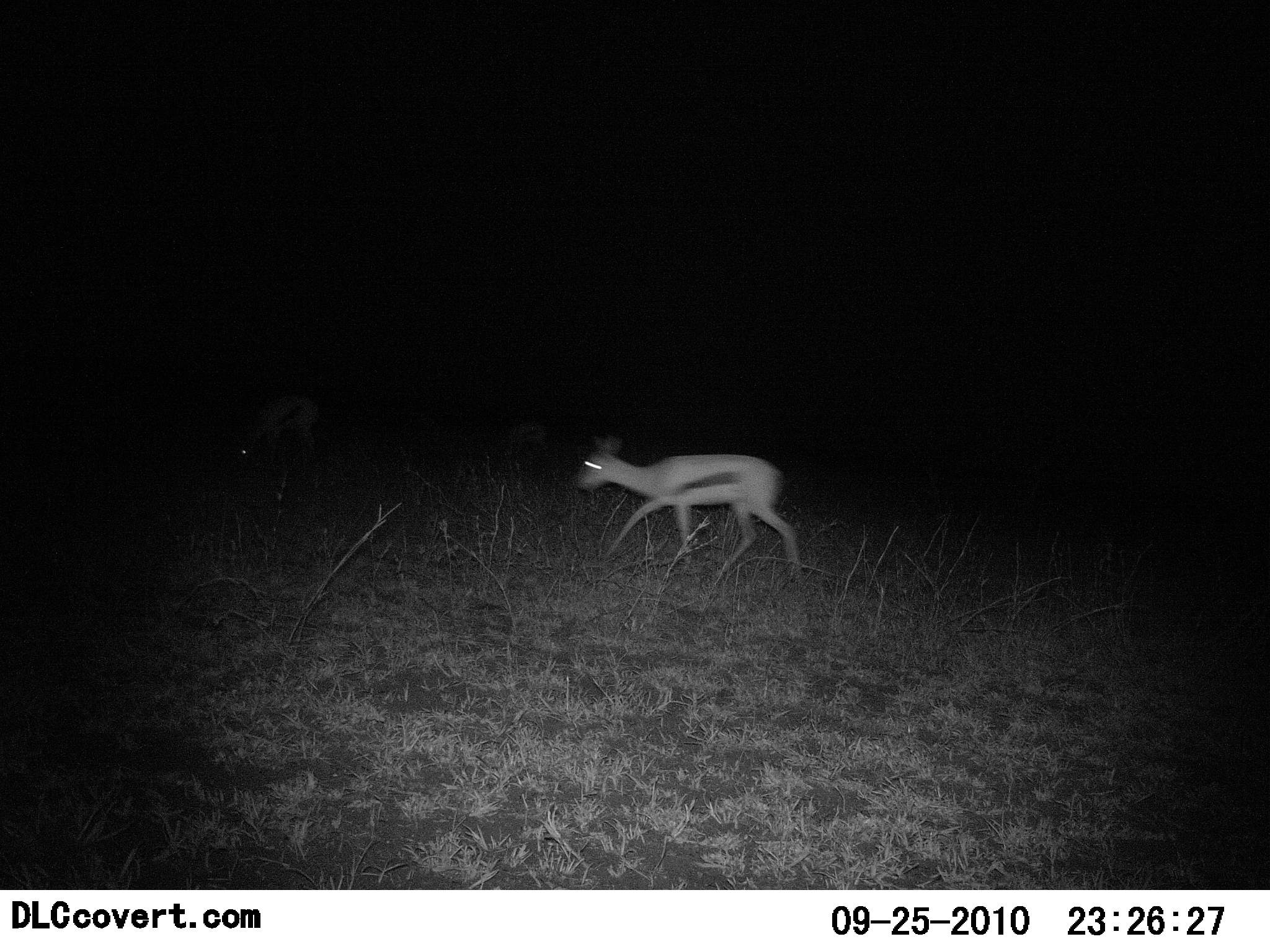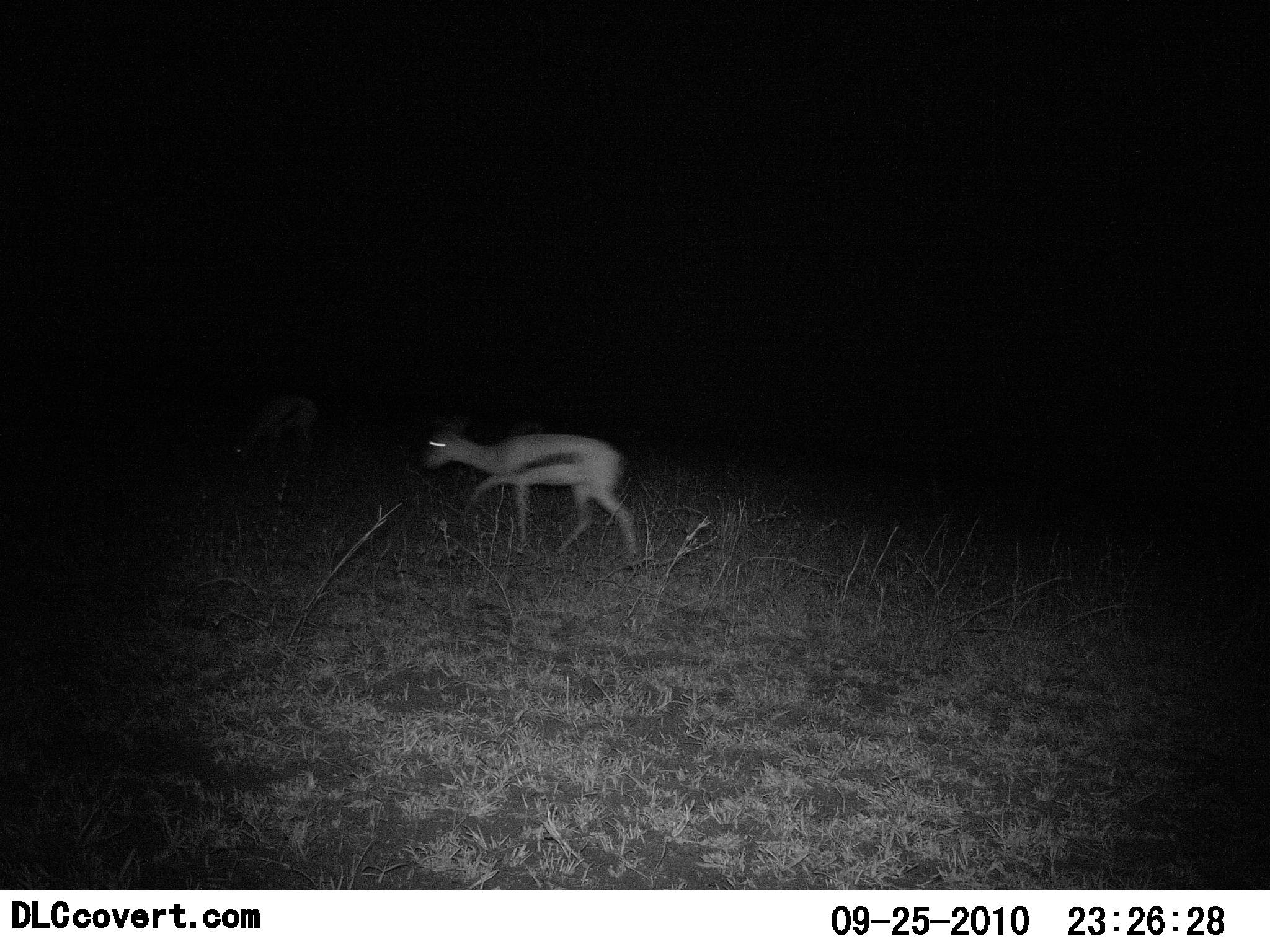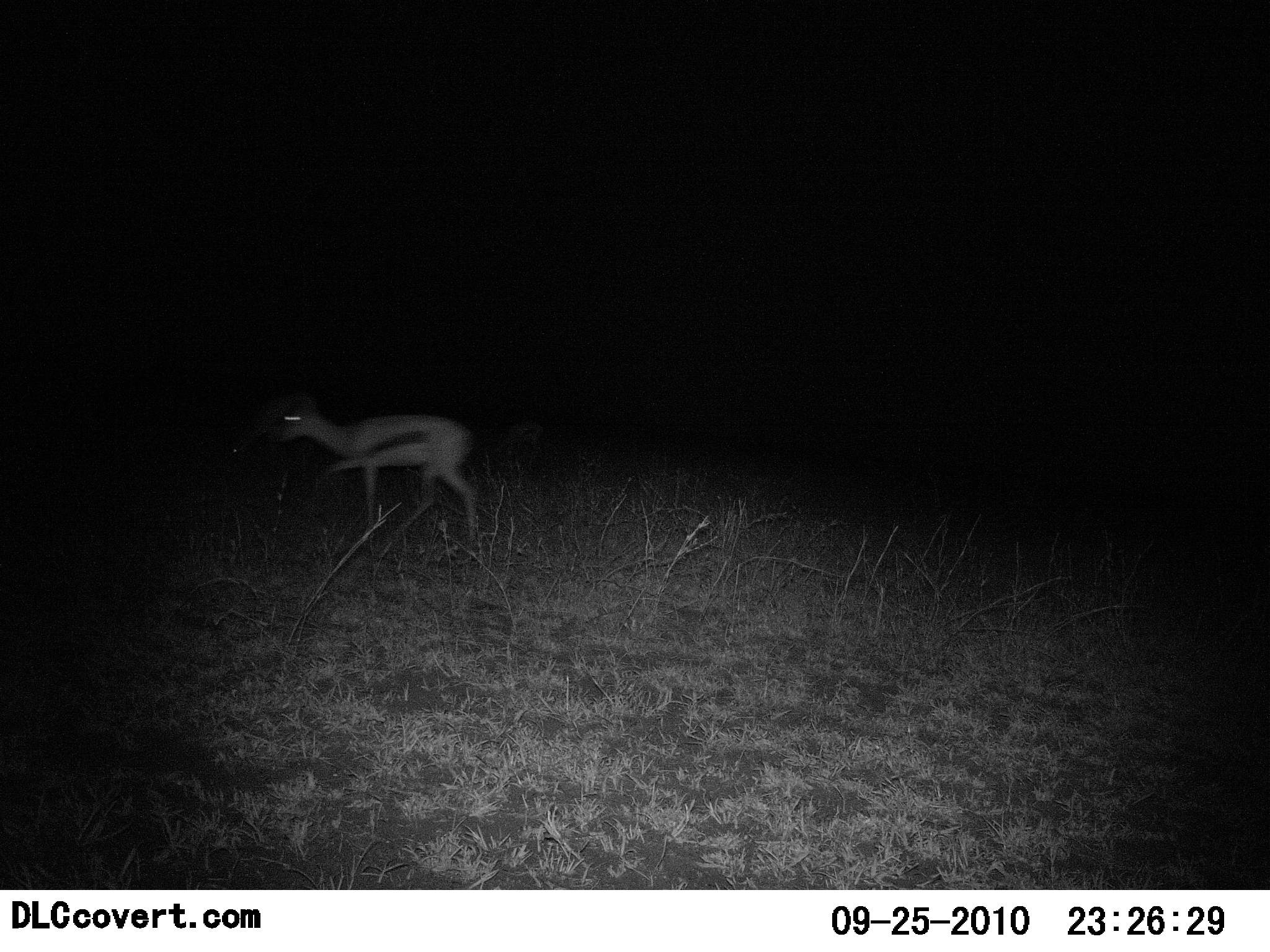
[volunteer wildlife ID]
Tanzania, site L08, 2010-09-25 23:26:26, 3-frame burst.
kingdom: Animalia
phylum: Chordata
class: Mammalia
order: Artiodactyla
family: Bovidae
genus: Eudorcas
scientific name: Eudorcas thomsonii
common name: thomson's gazelle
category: gazellethomsons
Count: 1.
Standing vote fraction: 0%.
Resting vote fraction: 0%.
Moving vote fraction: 100%.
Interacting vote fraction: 0%.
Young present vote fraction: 0%.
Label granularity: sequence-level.